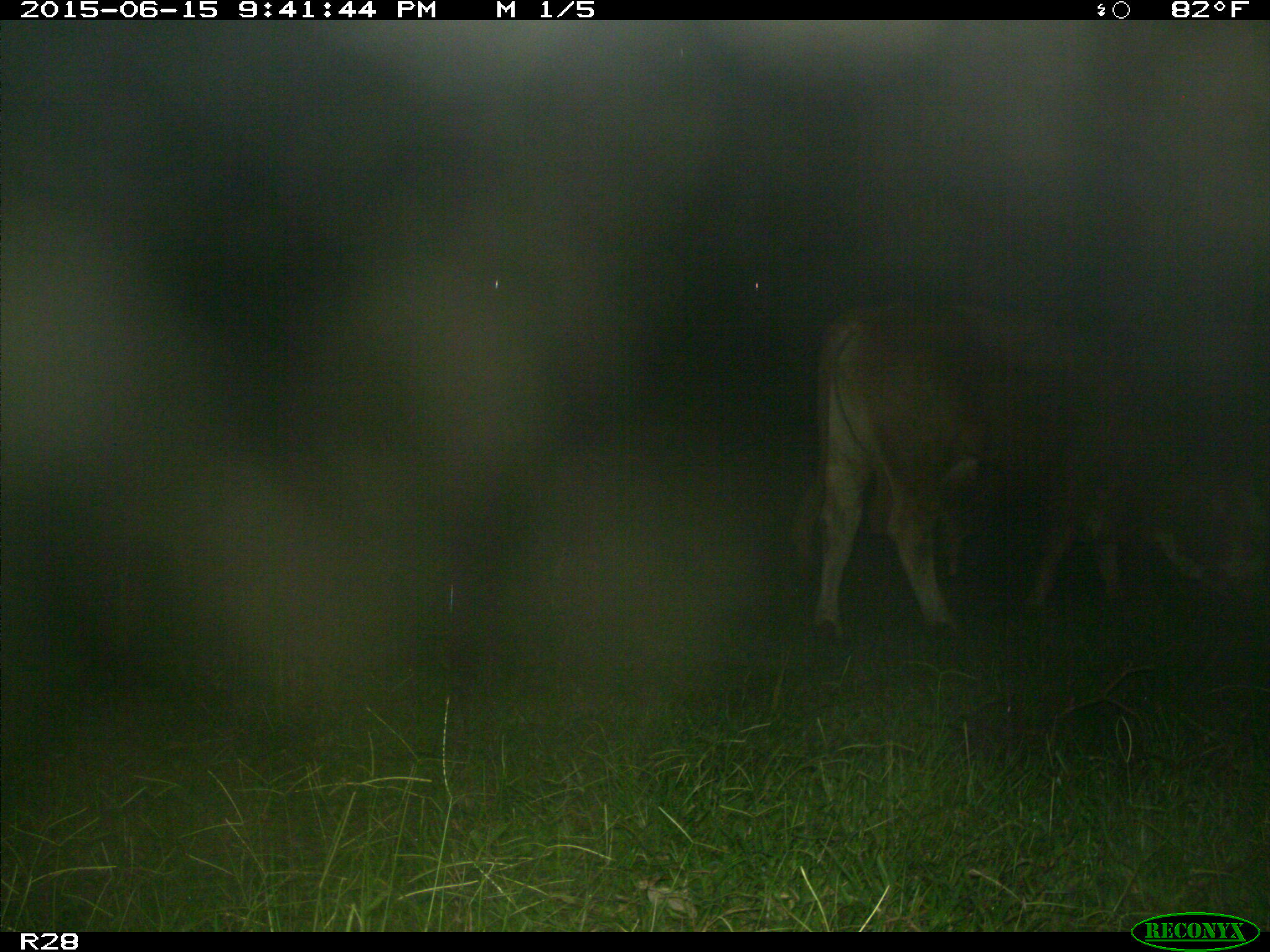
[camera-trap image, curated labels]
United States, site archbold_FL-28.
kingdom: Animalia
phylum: Chordata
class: Mammalia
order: Artiodactyla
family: Bovidae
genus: Bos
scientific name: Bos taurus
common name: domestic cow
Bos taurus (domestic cow).